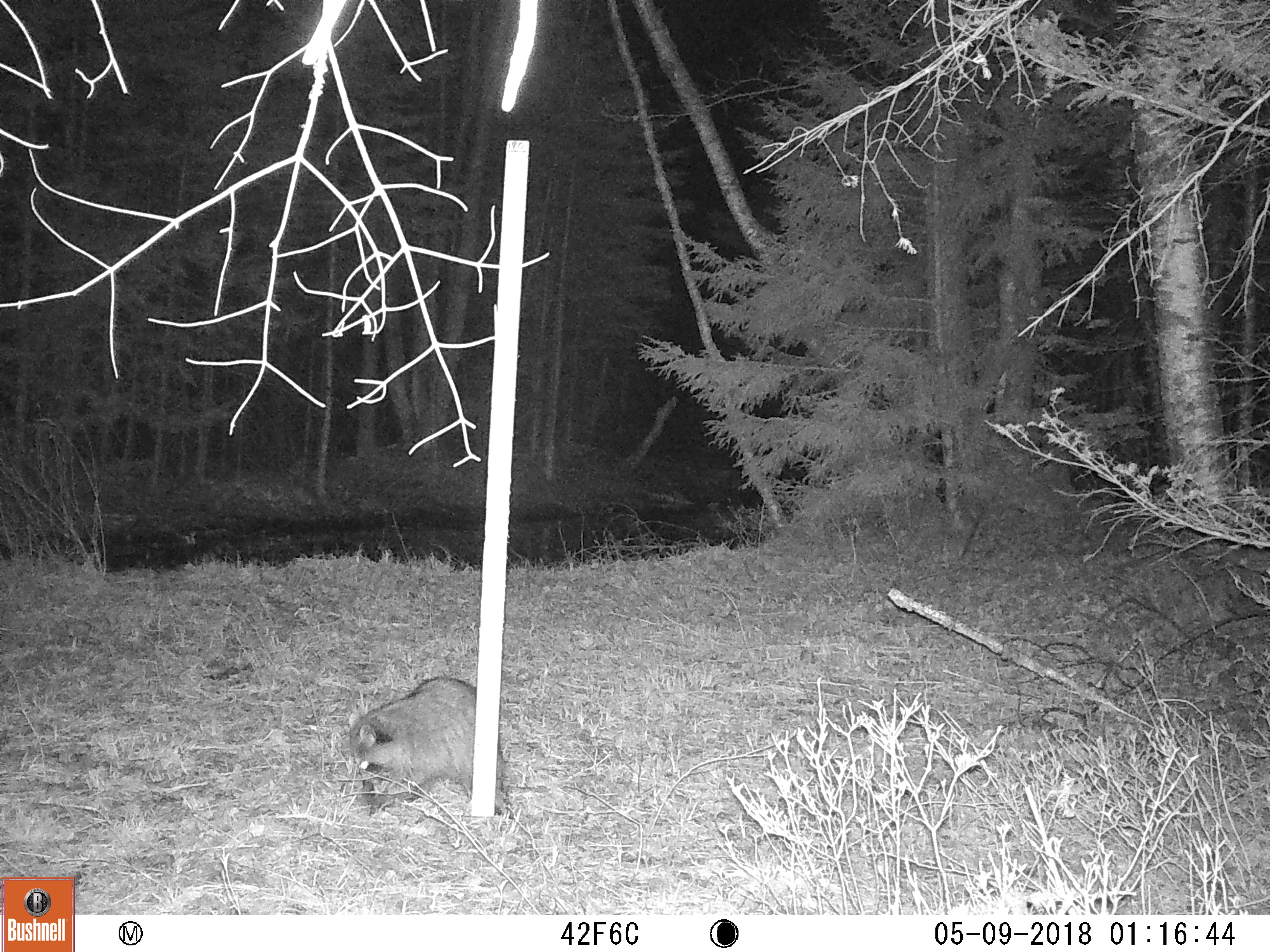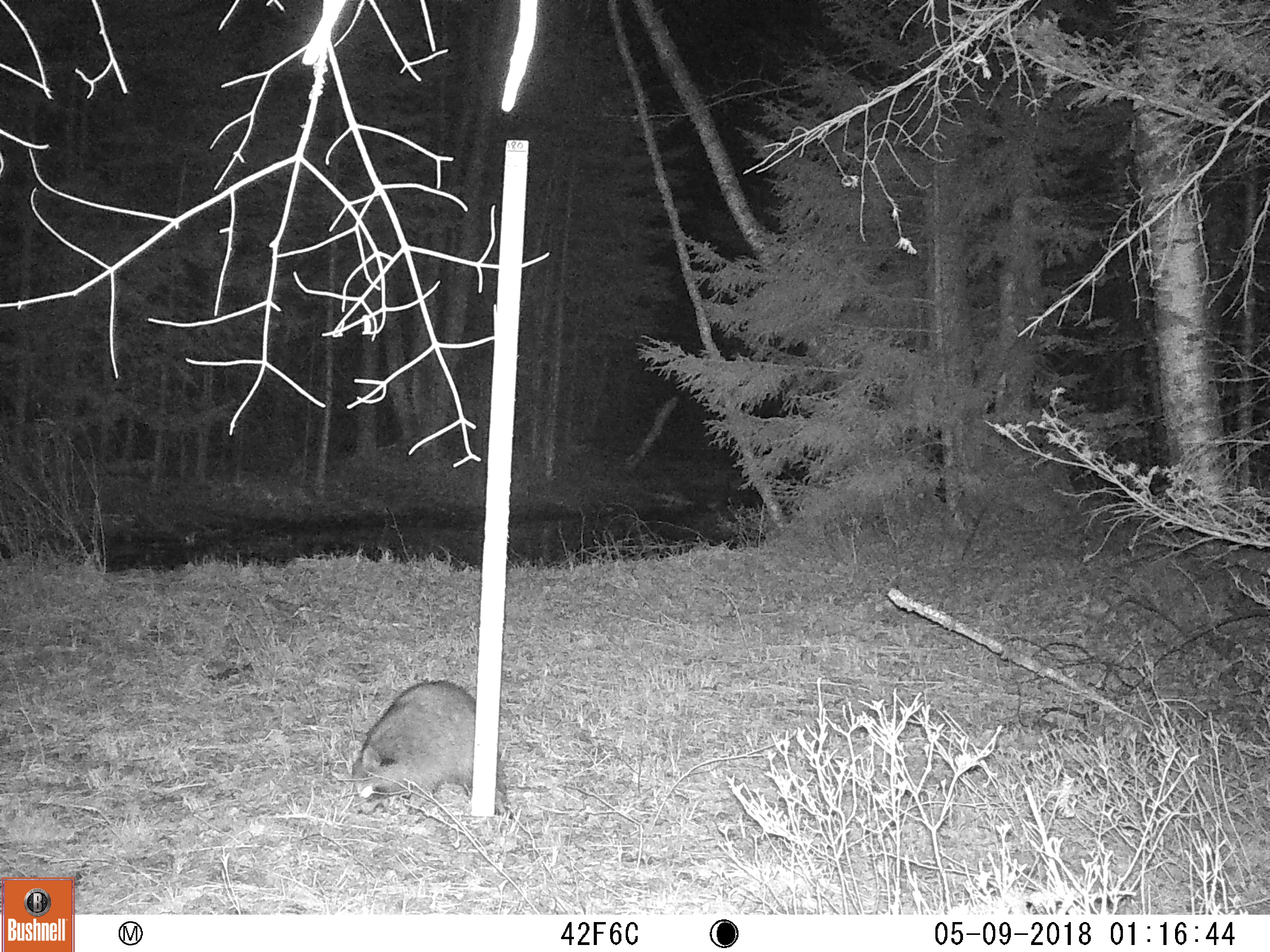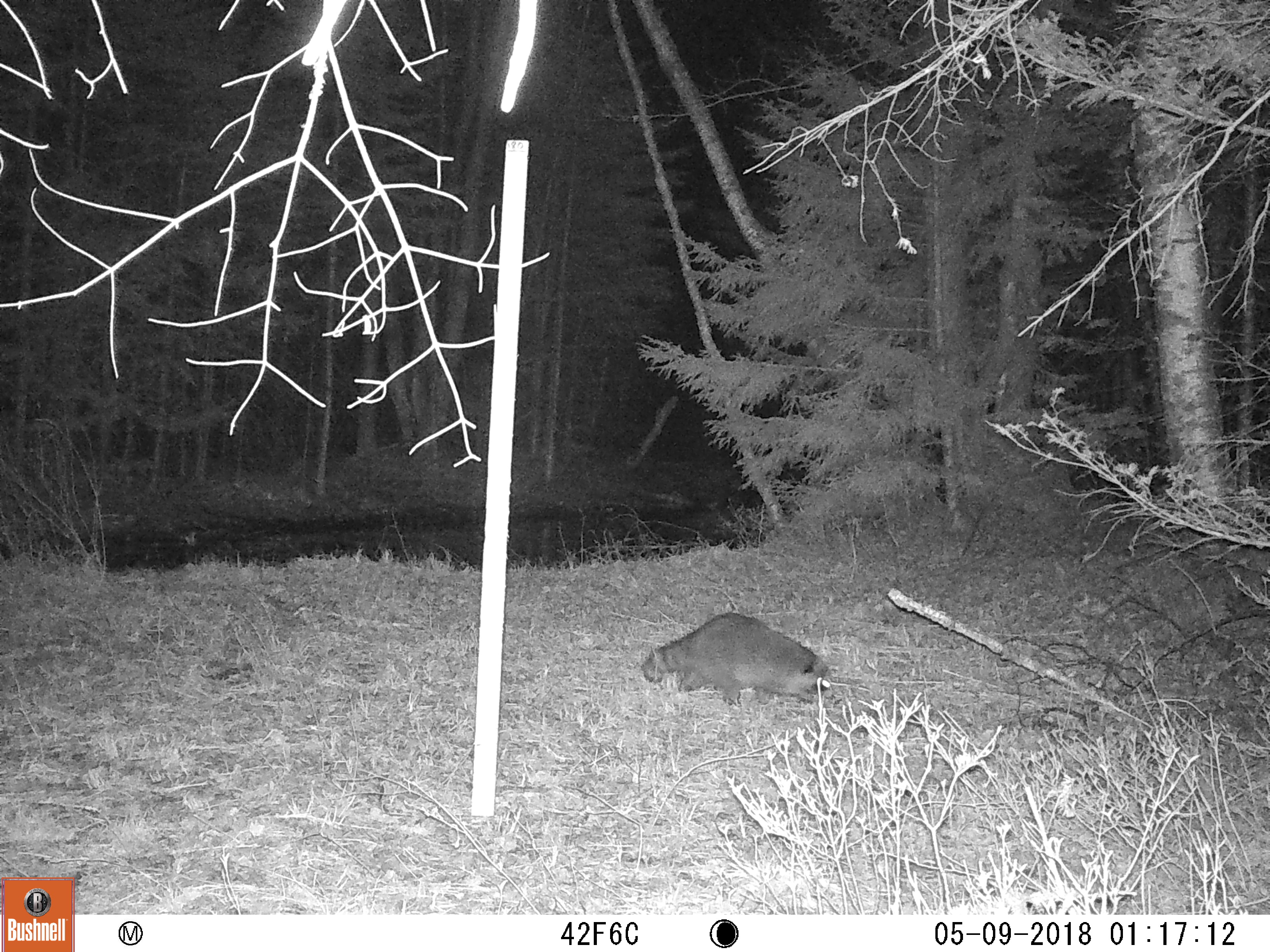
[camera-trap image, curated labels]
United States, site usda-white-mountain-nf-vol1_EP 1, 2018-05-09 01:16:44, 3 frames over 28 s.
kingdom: Animalia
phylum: Chordata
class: Mammalia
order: Carnivora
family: Procyonidae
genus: Procyon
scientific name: Procyon lotor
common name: raccoon